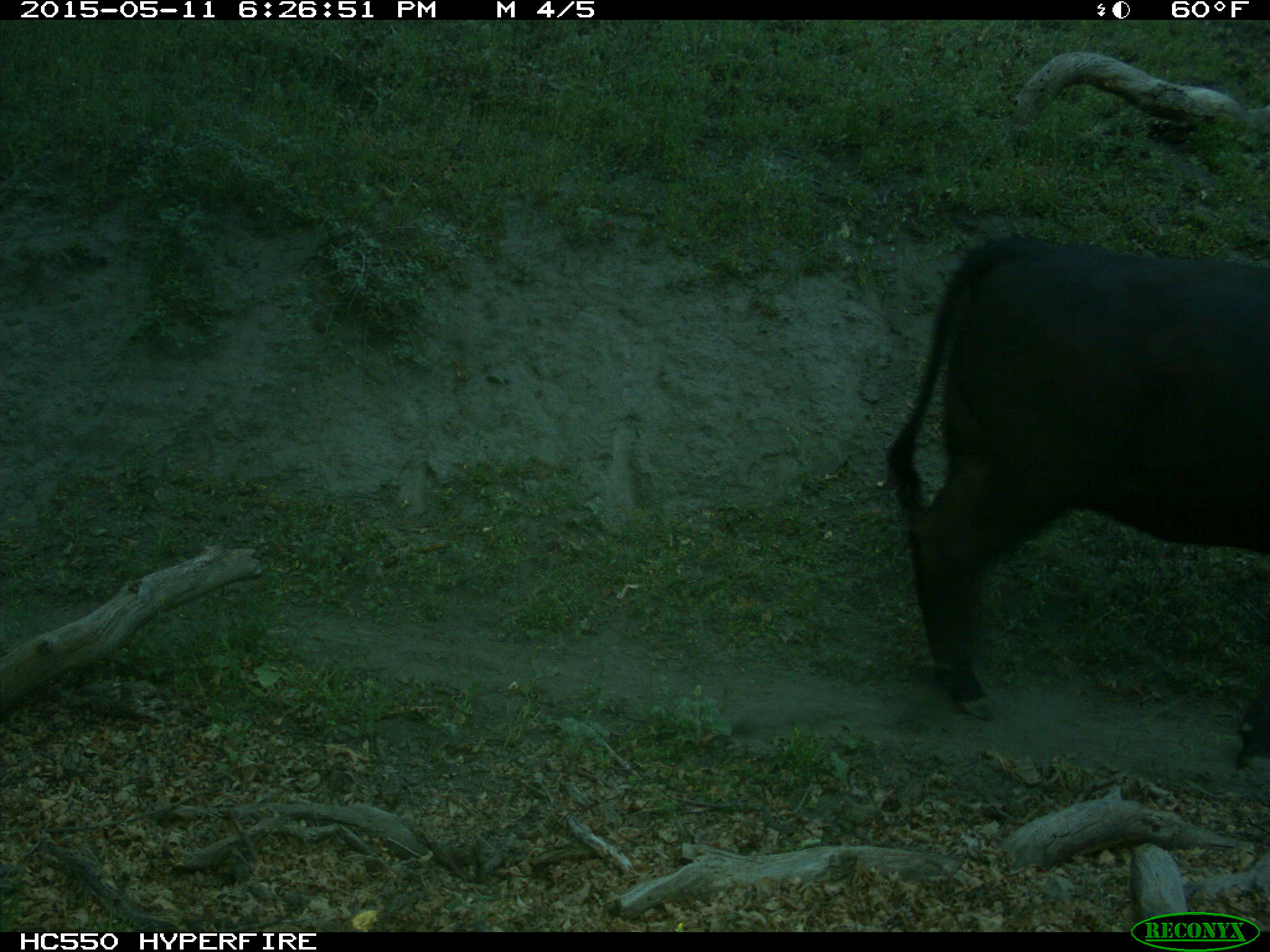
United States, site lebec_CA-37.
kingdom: Animalia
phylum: Chordata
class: Mammalia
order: Artiodactyla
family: Bovidae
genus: Bos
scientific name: Bos taurus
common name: domestic cow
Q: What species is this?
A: Bos taurus (domestic cow).